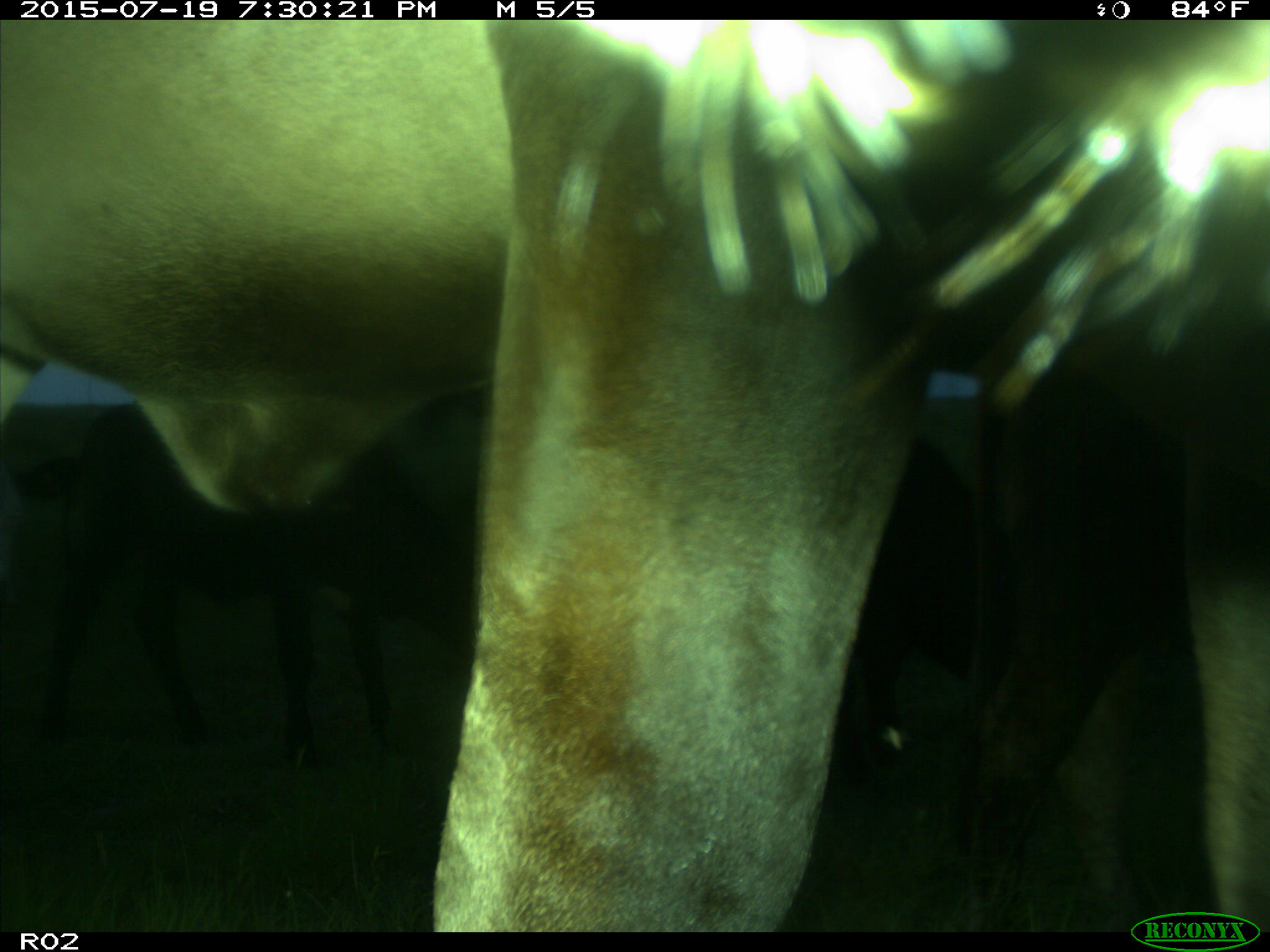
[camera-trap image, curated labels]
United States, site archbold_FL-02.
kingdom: Animalia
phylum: Chordata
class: Mammalia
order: Artiodactyla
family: Bovidae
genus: Bos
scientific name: Bos taurus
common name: domestic cow